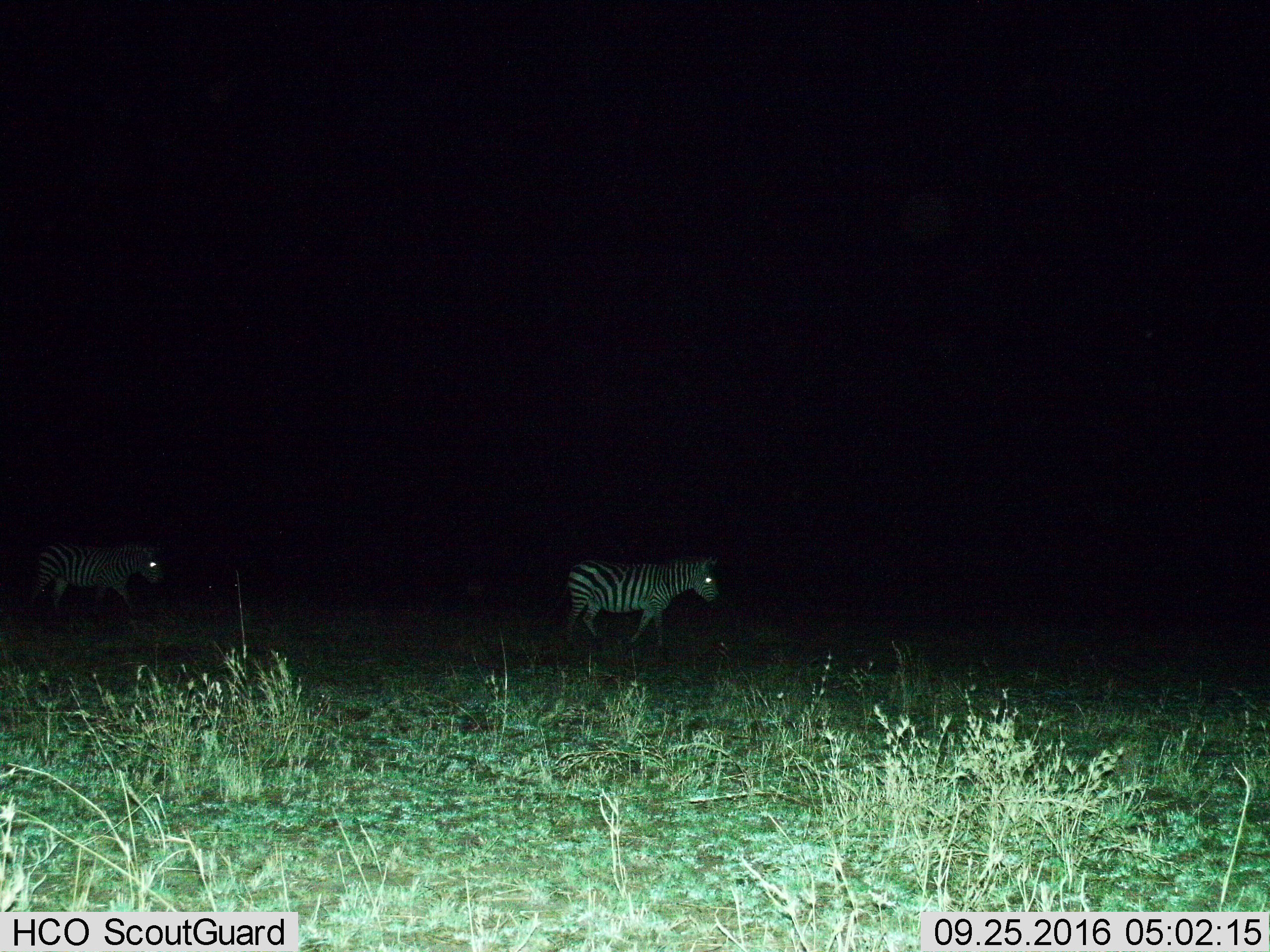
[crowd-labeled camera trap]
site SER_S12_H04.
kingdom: Animalia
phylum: Chordata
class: Mammalia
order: Perissodactyla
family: Equidae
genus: Equus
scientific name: Equus quagga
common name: plains zebra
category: zebraplains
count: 2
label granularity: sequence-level